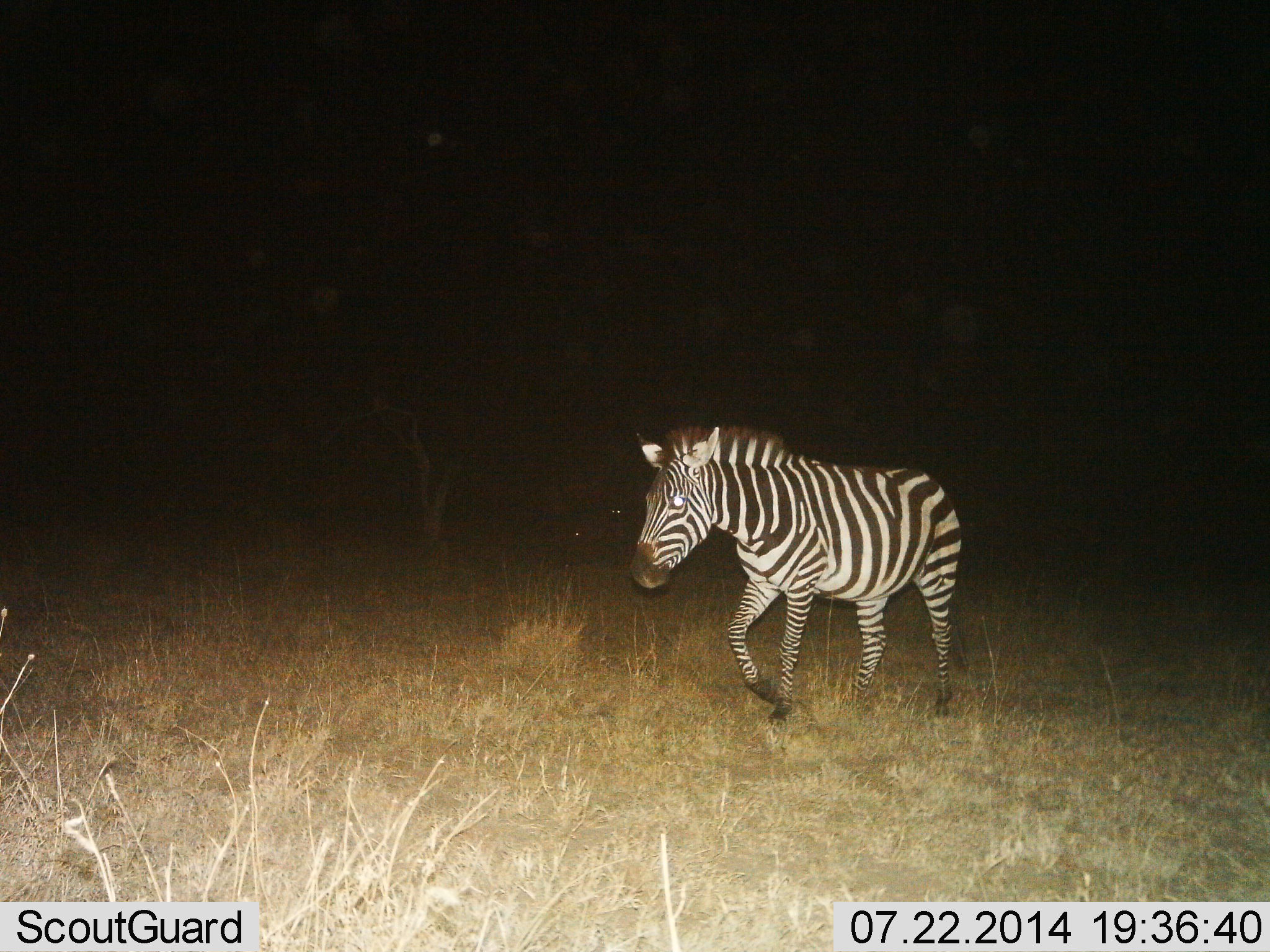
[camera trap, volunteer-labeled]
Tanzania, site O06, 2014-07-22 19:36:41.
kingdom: Animalia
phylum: Chordata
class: Mammalia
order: Perissodactyla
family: Equidae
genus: Equus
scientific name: Equus quagga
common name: plains zebra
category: zebra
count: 1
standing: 0%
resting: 0%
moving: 100%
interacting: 0%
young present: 0%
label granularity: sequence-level